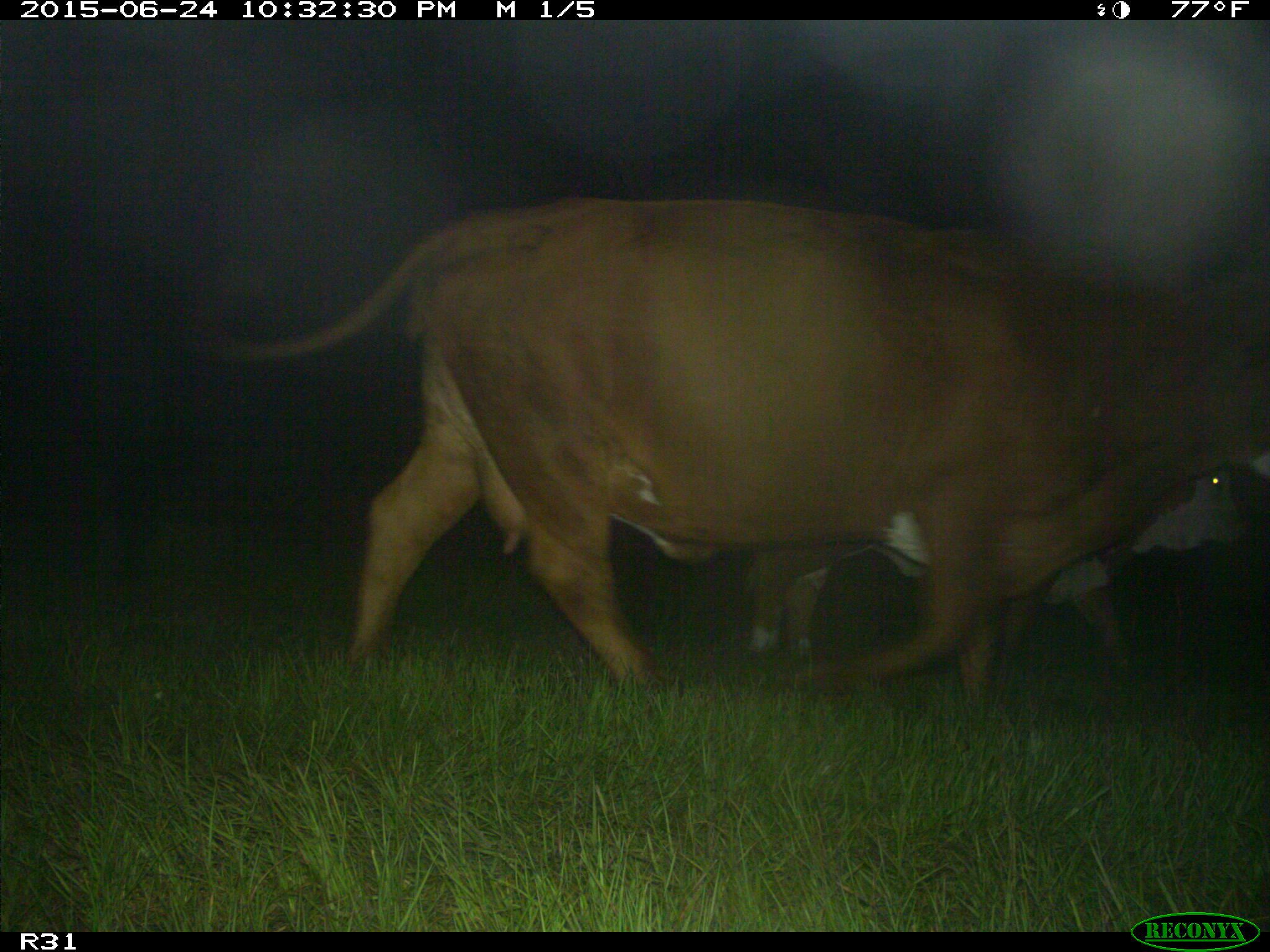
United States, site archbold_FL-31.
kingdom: Animalia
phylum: Chordata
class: Mammalia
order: Artiodactyla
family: Bovidae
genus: Bos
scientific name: Bos taurus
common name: domestic cow